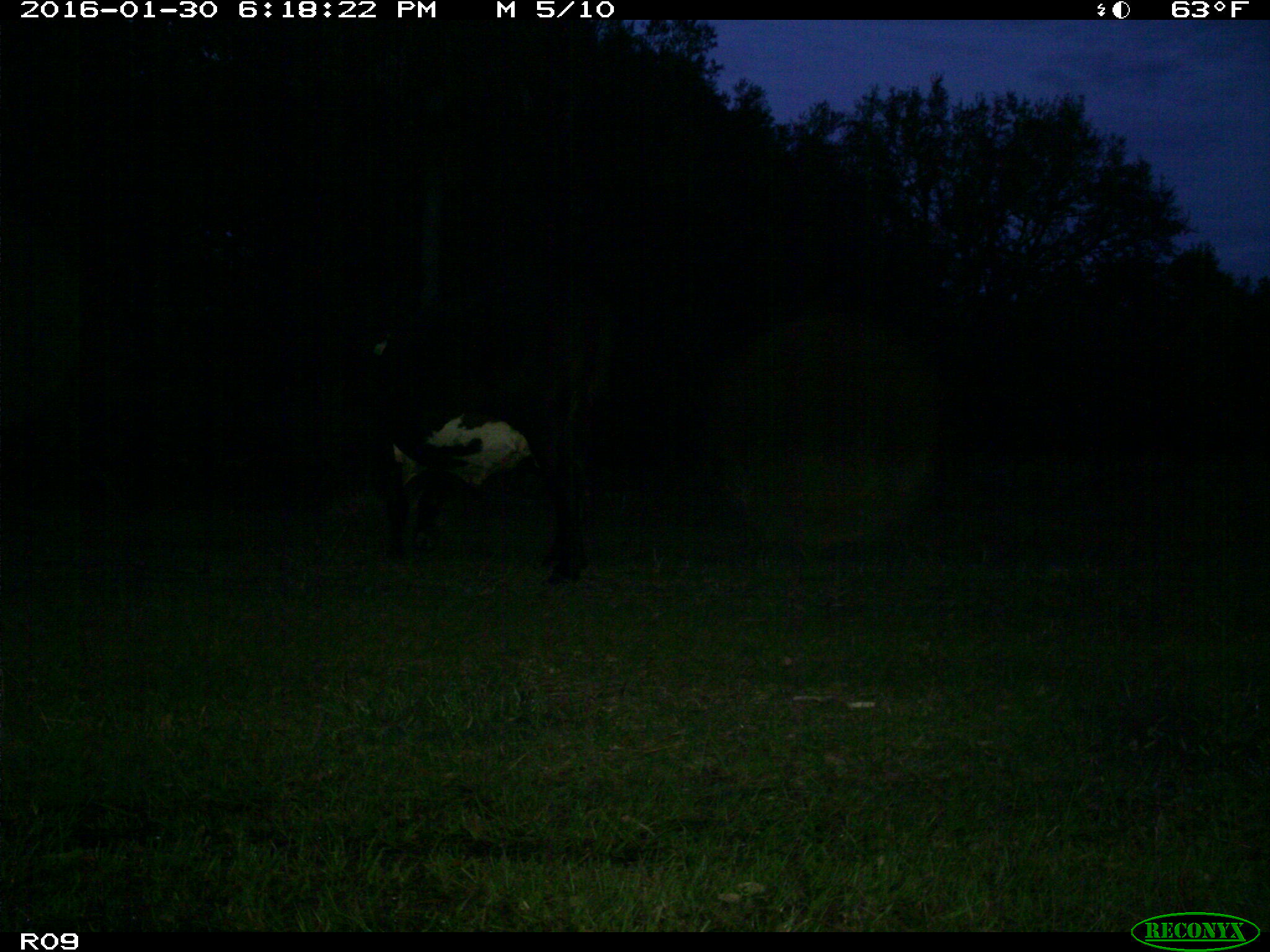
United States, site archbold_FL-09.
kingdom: Animalia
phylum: Chordata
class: Mammalia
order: Artiodactyla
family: Bovidae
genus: Bos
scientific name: Bos taurus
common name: domestic cow